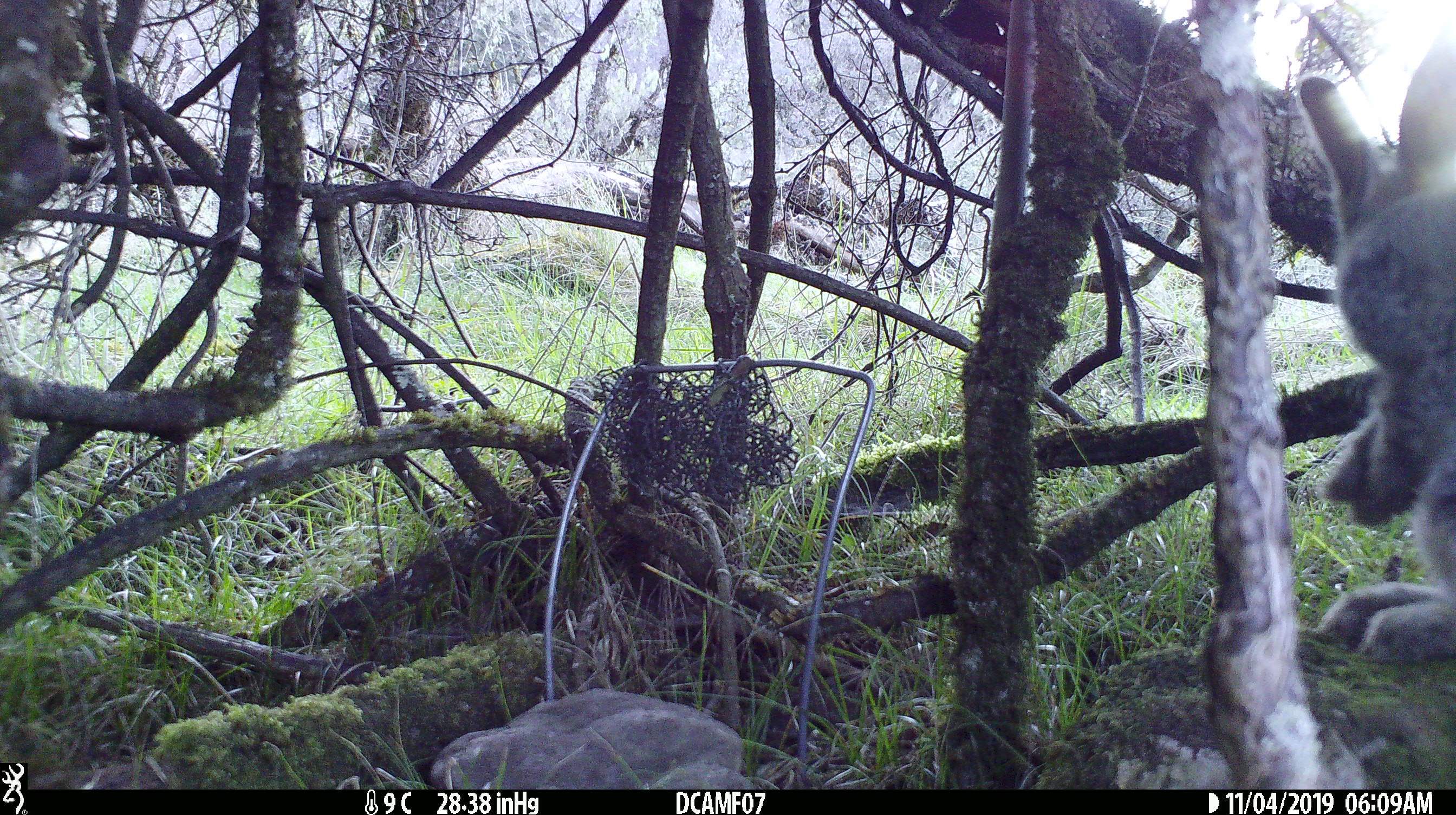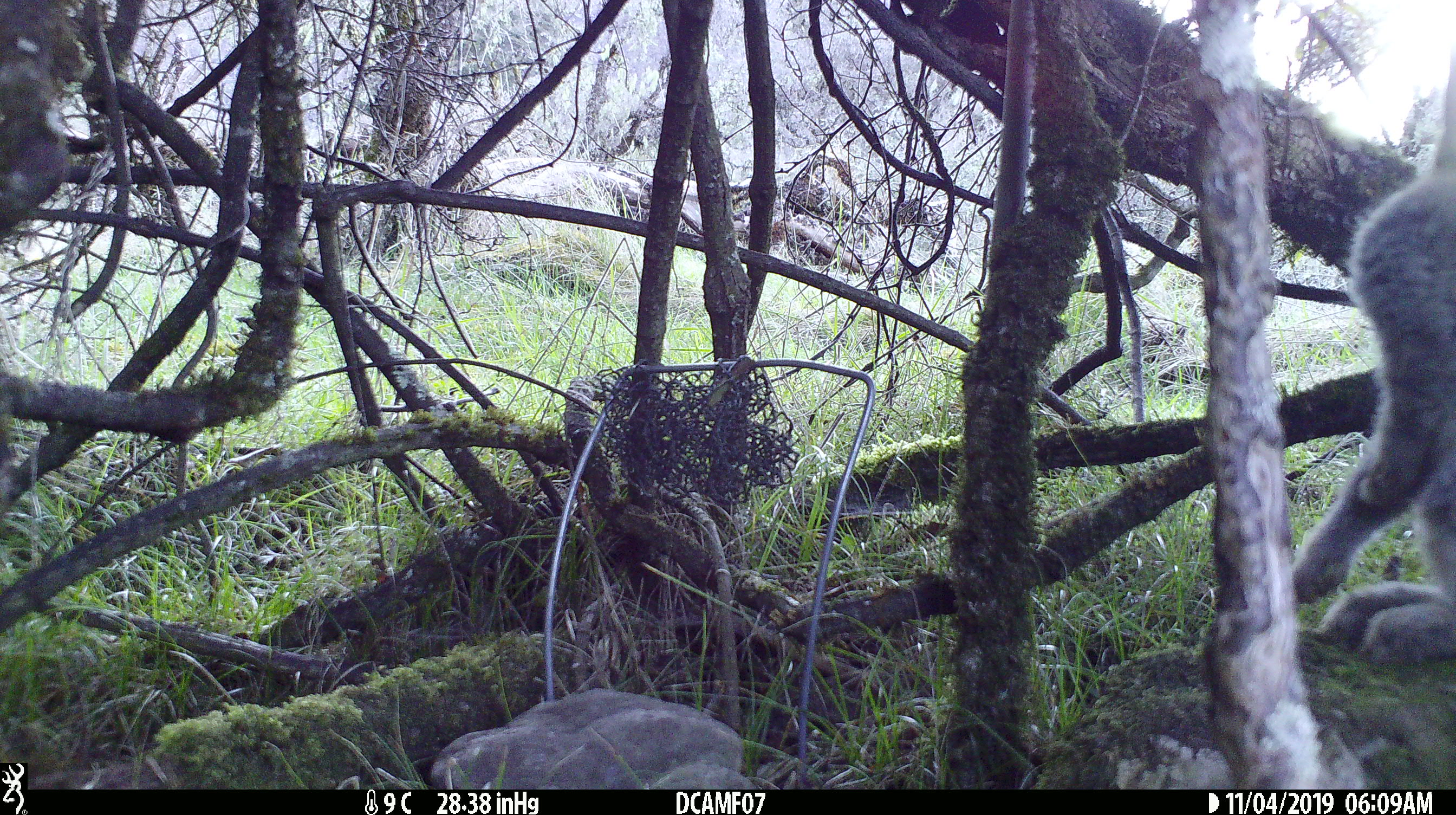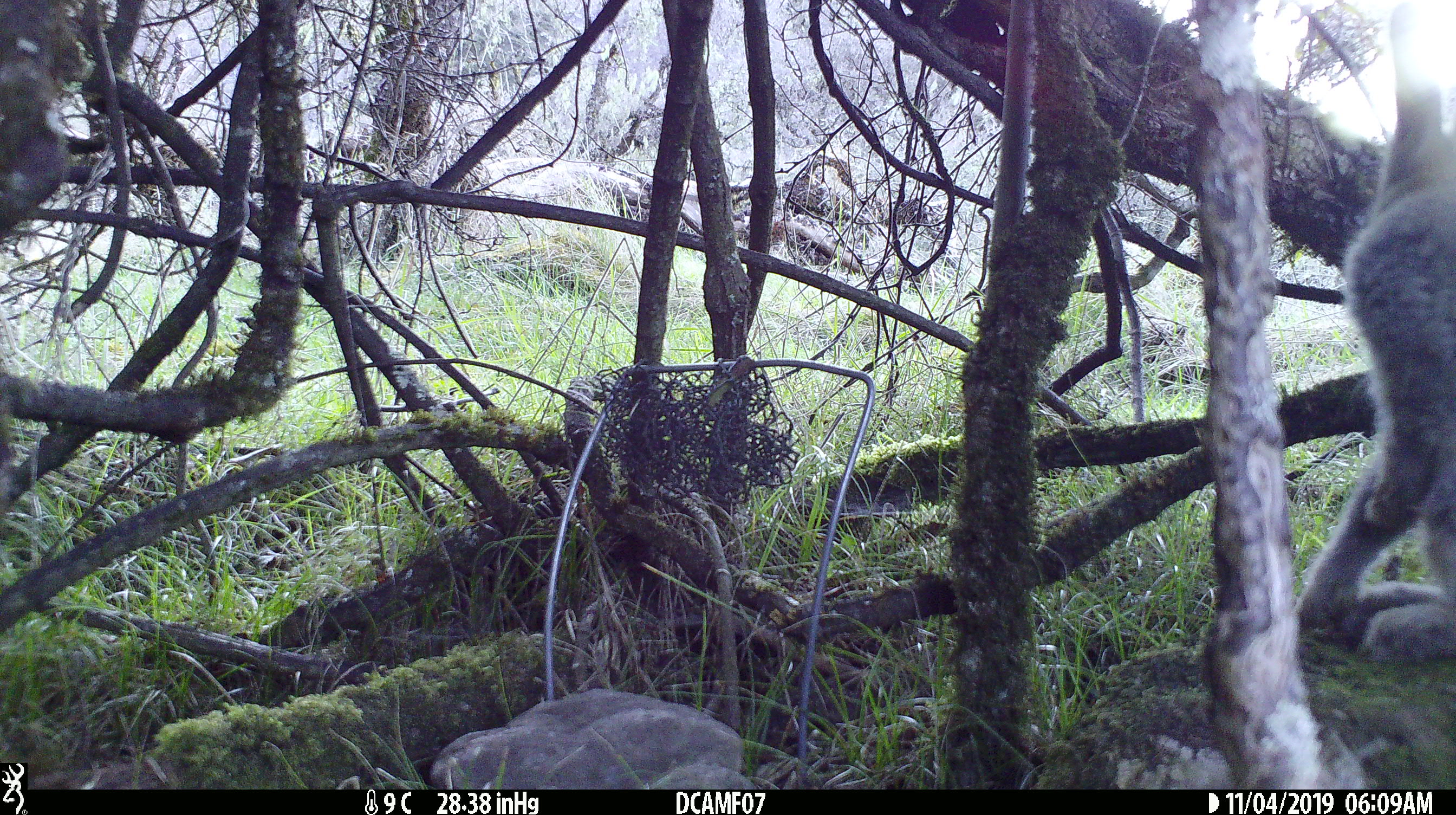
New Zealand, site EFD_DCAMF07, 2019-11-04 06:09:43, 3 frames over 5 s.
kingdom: Animalia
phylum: Chordata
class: Mammalia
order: Lagomorpha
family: Leporidae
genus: Oryctolagus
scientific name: Oryctolagus cuniculus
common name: european rabbit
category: rabbit